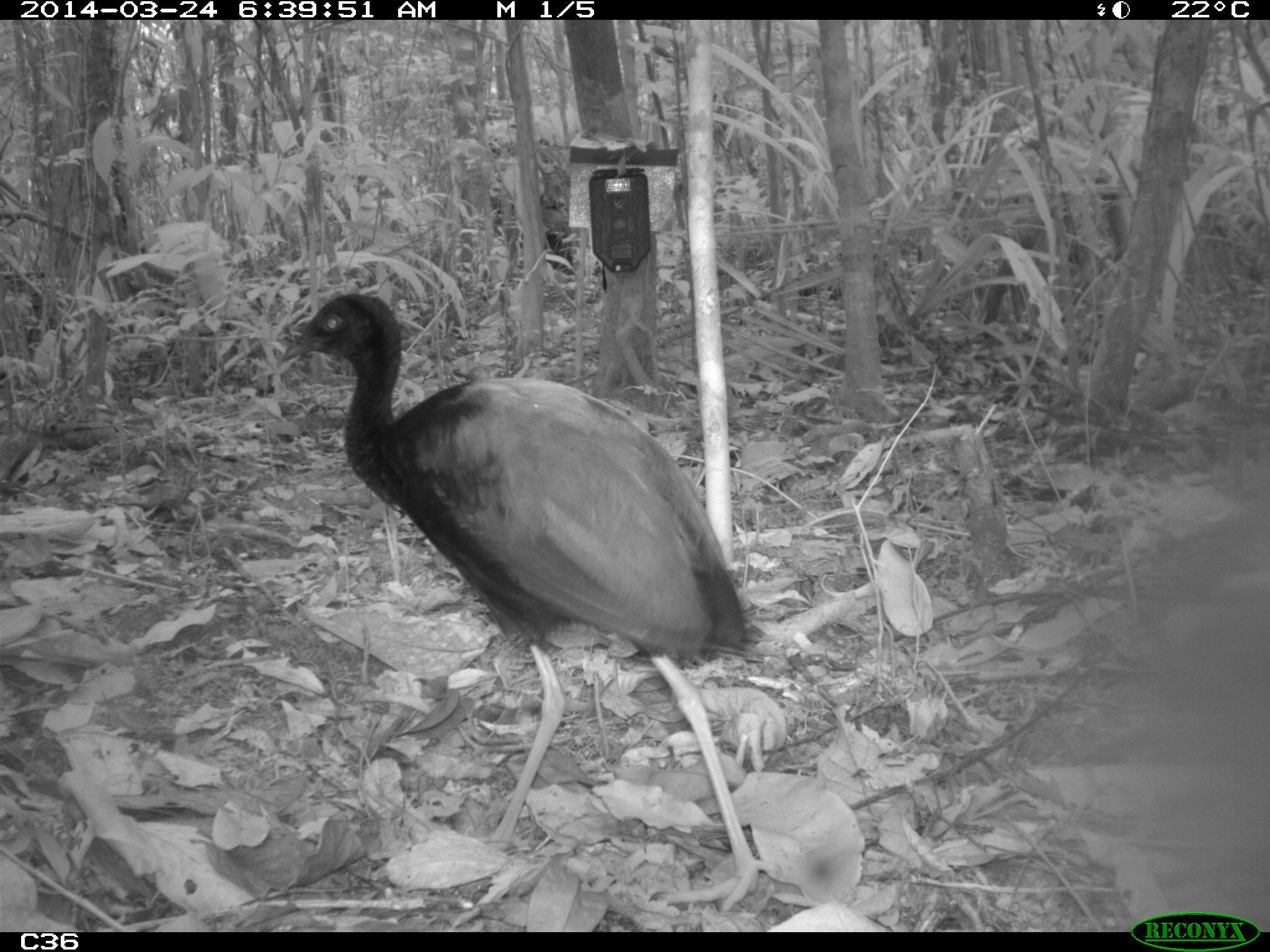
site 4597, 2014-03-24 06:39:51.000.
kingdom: Animalia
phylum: Chordata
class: Aves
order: Gruiformes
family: Psophiidae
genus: Psophia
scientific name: Psophia crepitans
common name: gray-winged trumpeter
Psophia crepitans (gray-winged trumpeter), count 9, age adult.